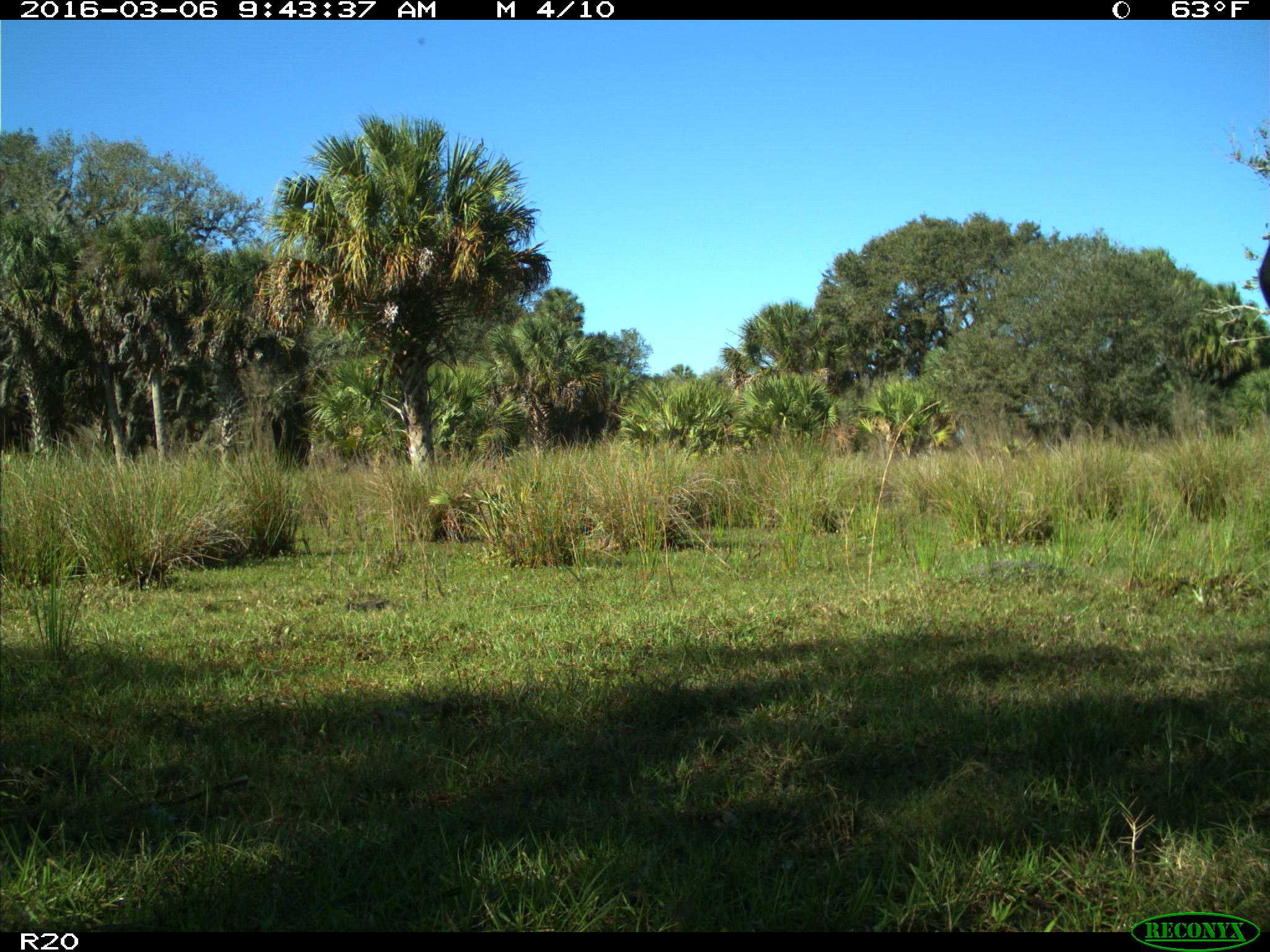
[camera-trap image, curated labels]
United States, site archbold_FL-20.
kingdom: Animalia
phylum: Chordata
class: Mammalia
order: Artiodactyla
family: Bovidae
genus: Bos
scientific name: Bos taurus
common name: domestic cow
Bos taurus (domestic cow).